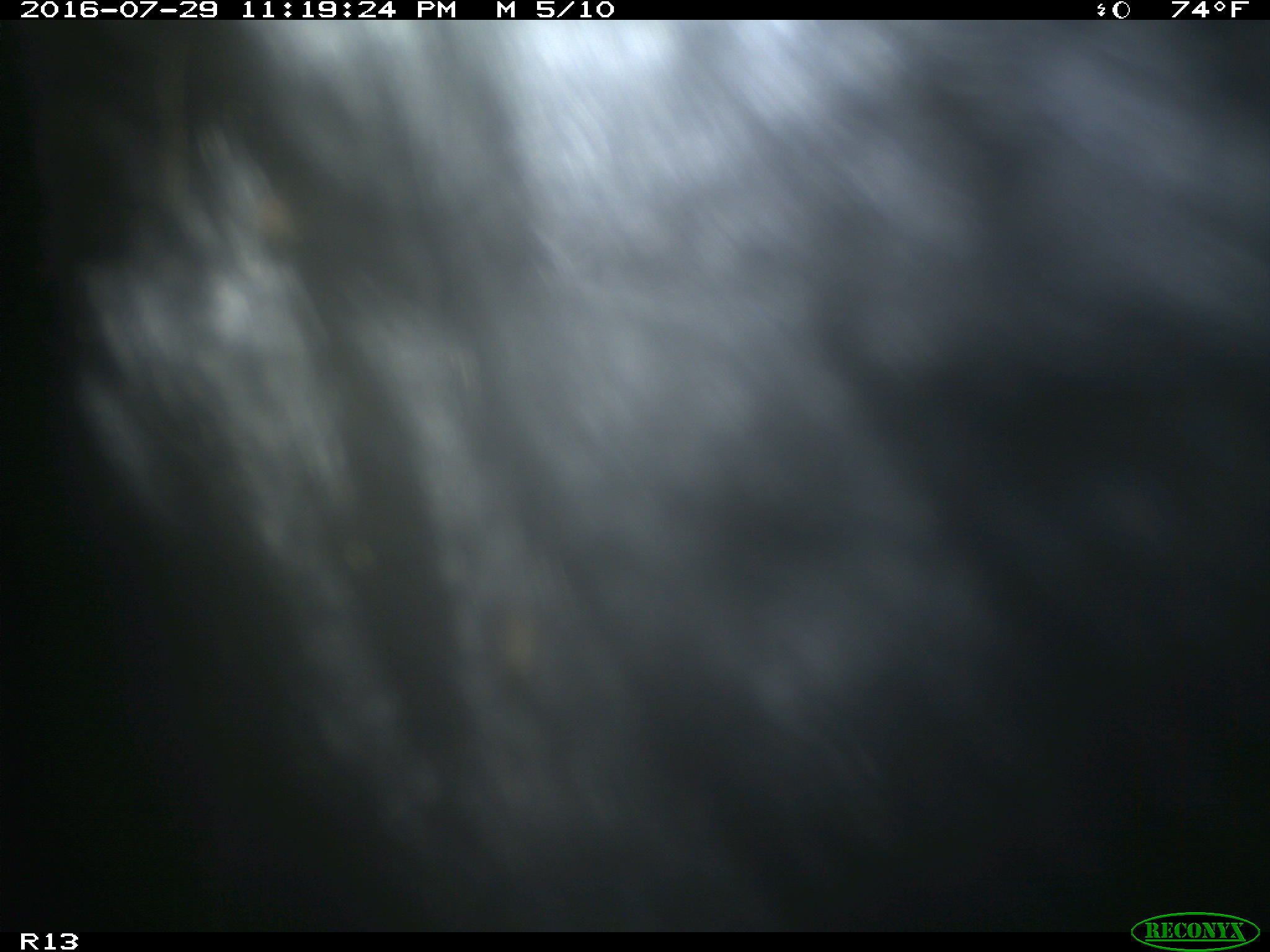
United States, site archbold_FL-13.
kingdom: Animalia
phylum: Chordata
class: Mammalia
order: Artiodactyla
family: Bovidae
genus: Bos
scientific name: Bos taurus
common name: domestic cow